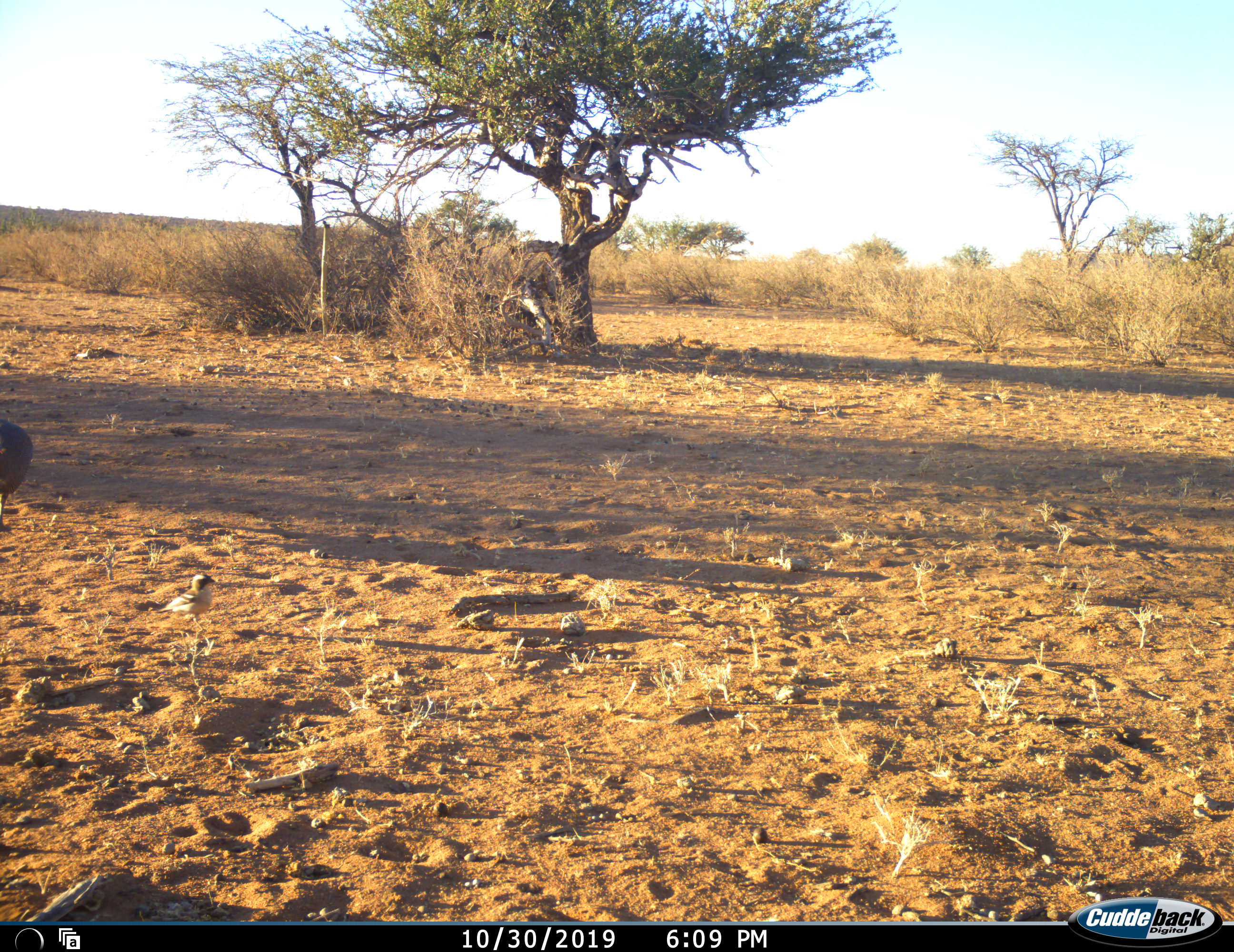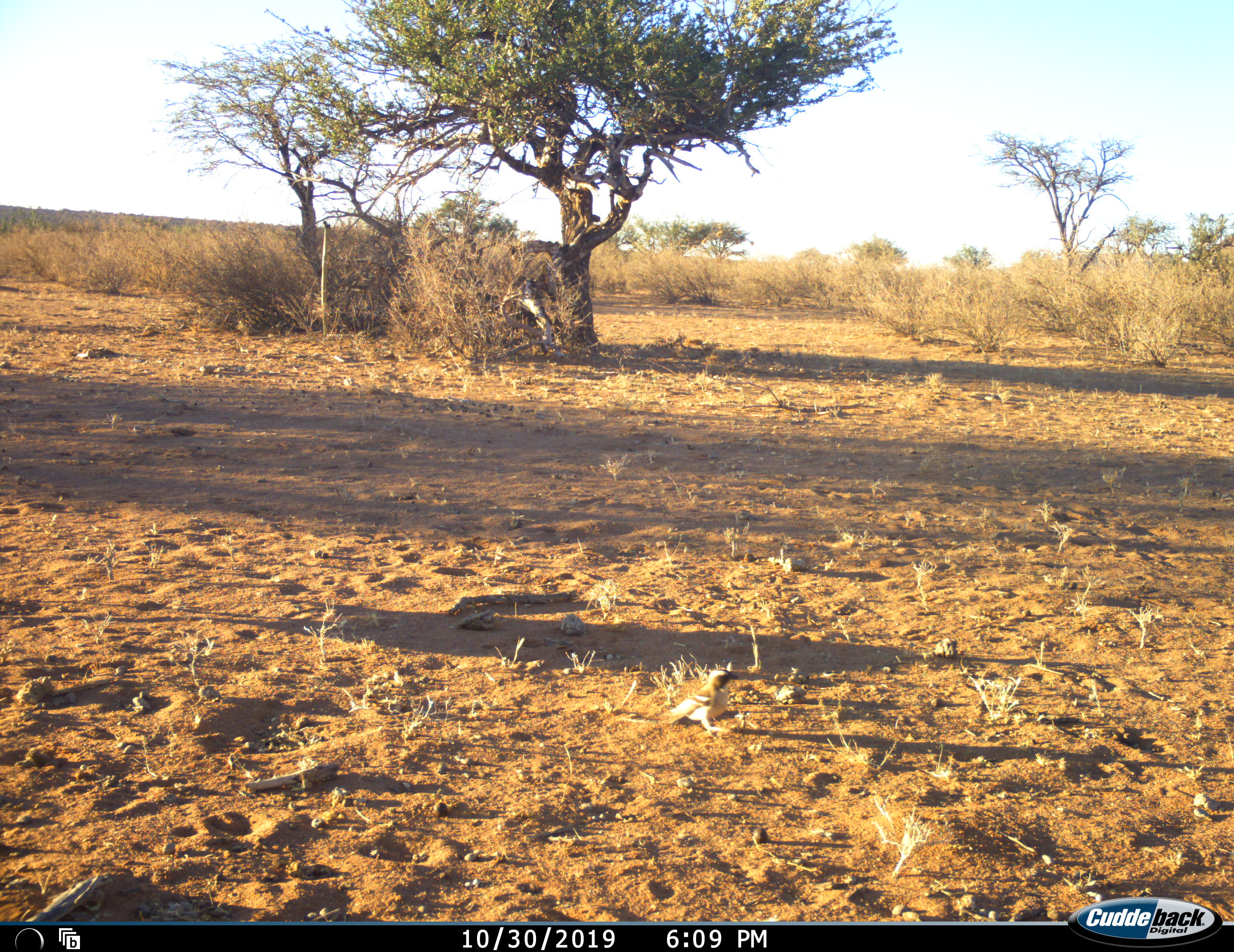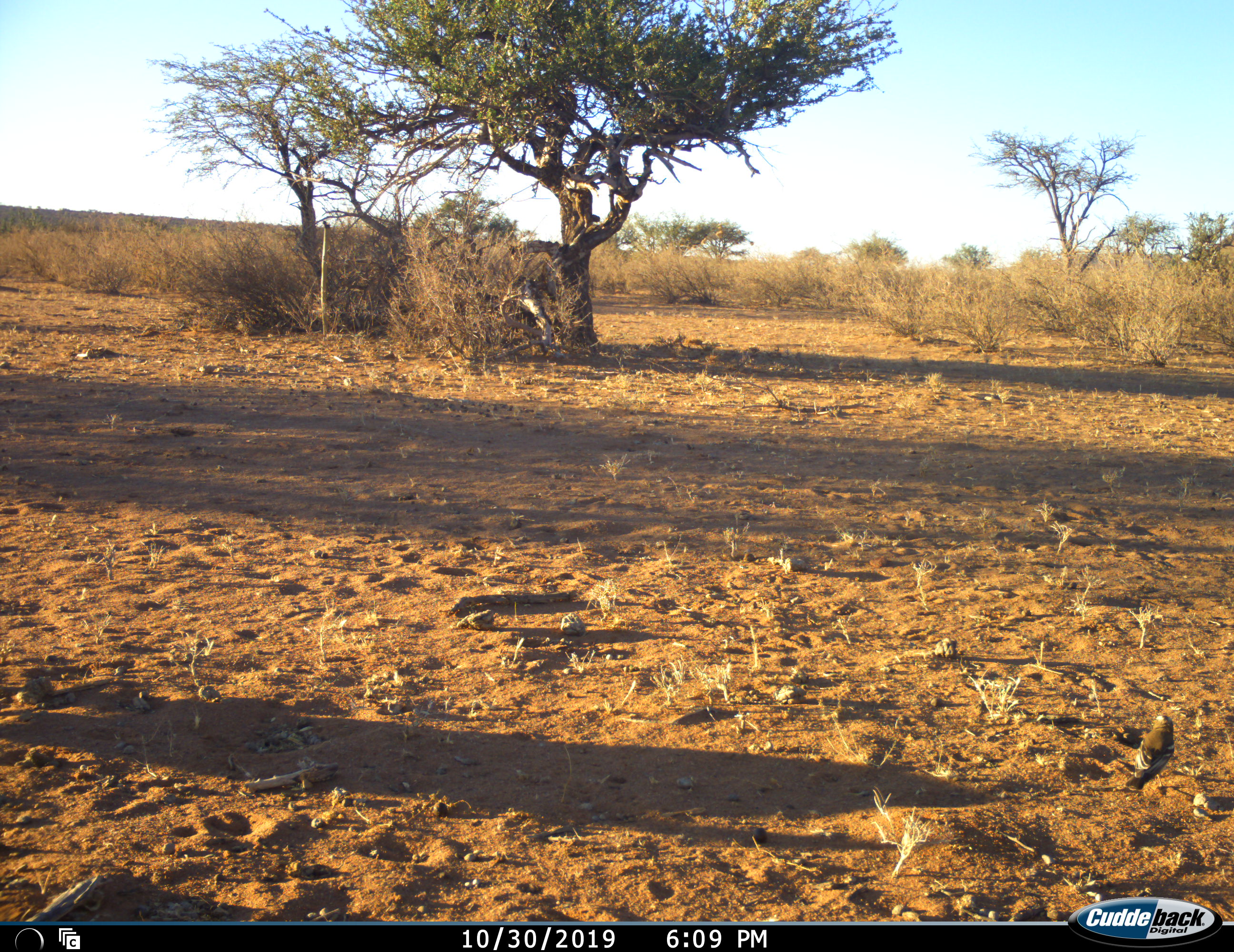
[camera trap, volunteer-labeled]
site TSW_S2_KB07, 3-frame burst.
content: unidentified animal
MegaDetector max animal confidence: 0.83